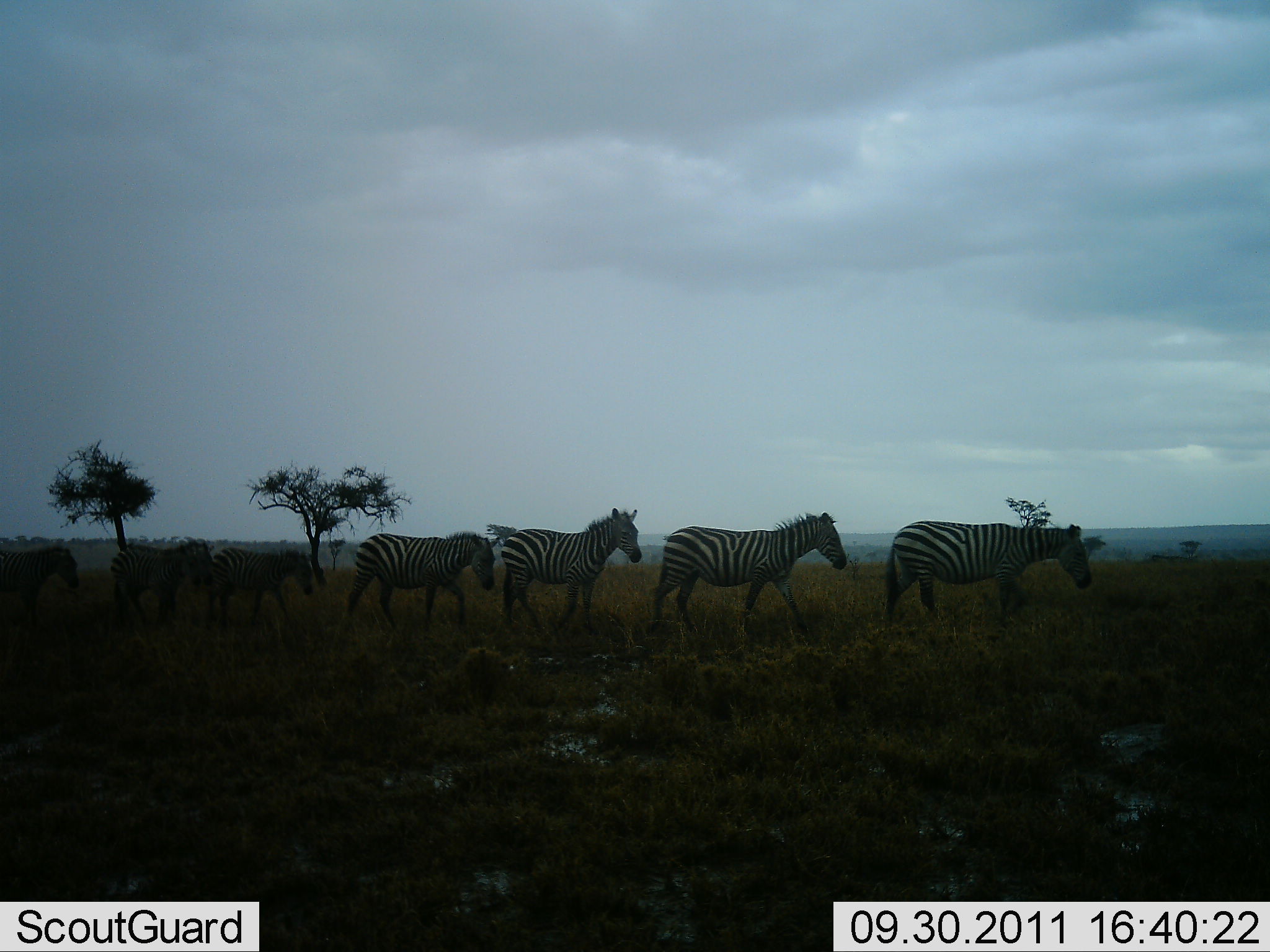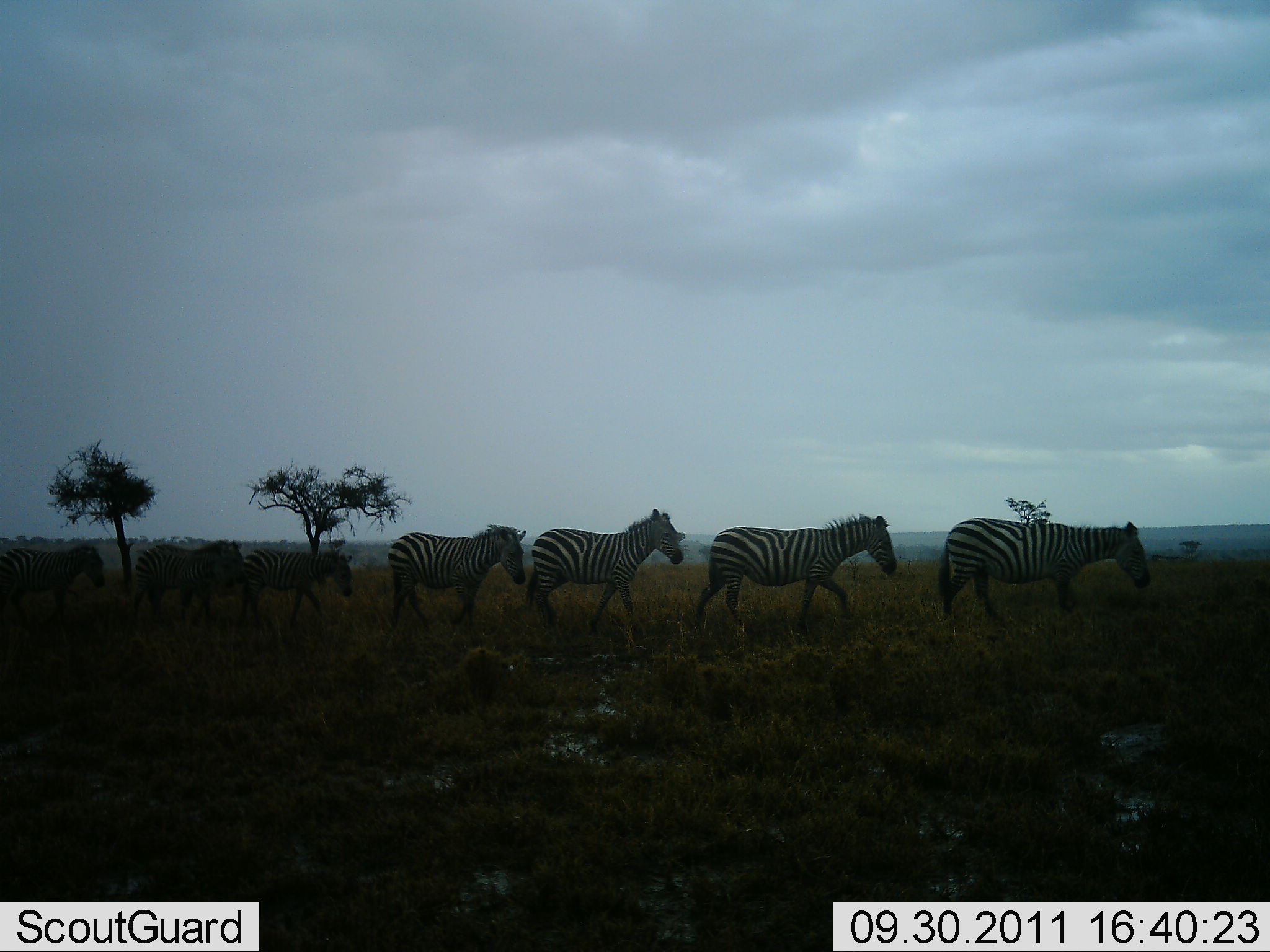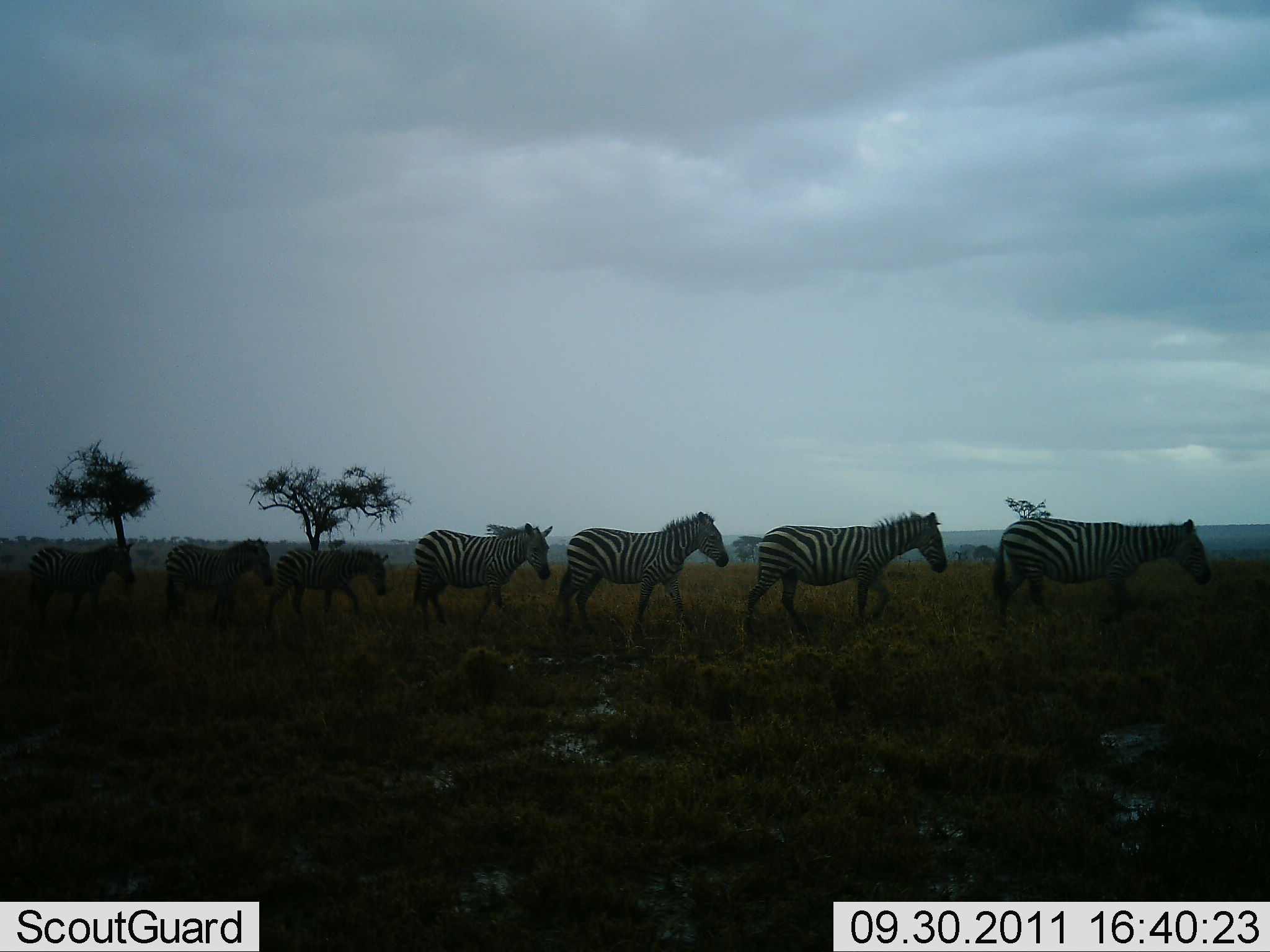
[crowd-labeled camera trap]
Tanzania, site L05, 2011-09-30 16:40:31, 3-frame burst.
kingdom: Animalia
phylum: Chordata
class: Mammalia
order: Perissodactyla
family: Equidae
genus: Equus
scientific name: Equus quagga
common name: plains zebra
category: zebra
Zebra (plains zebra) (Equus quagga), count 7. Behavior (volunteer vote fractions): standing 0%, resting 0%, moving 100%, interacting 0%. Young present (vote fraction): 0%. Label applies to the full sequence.